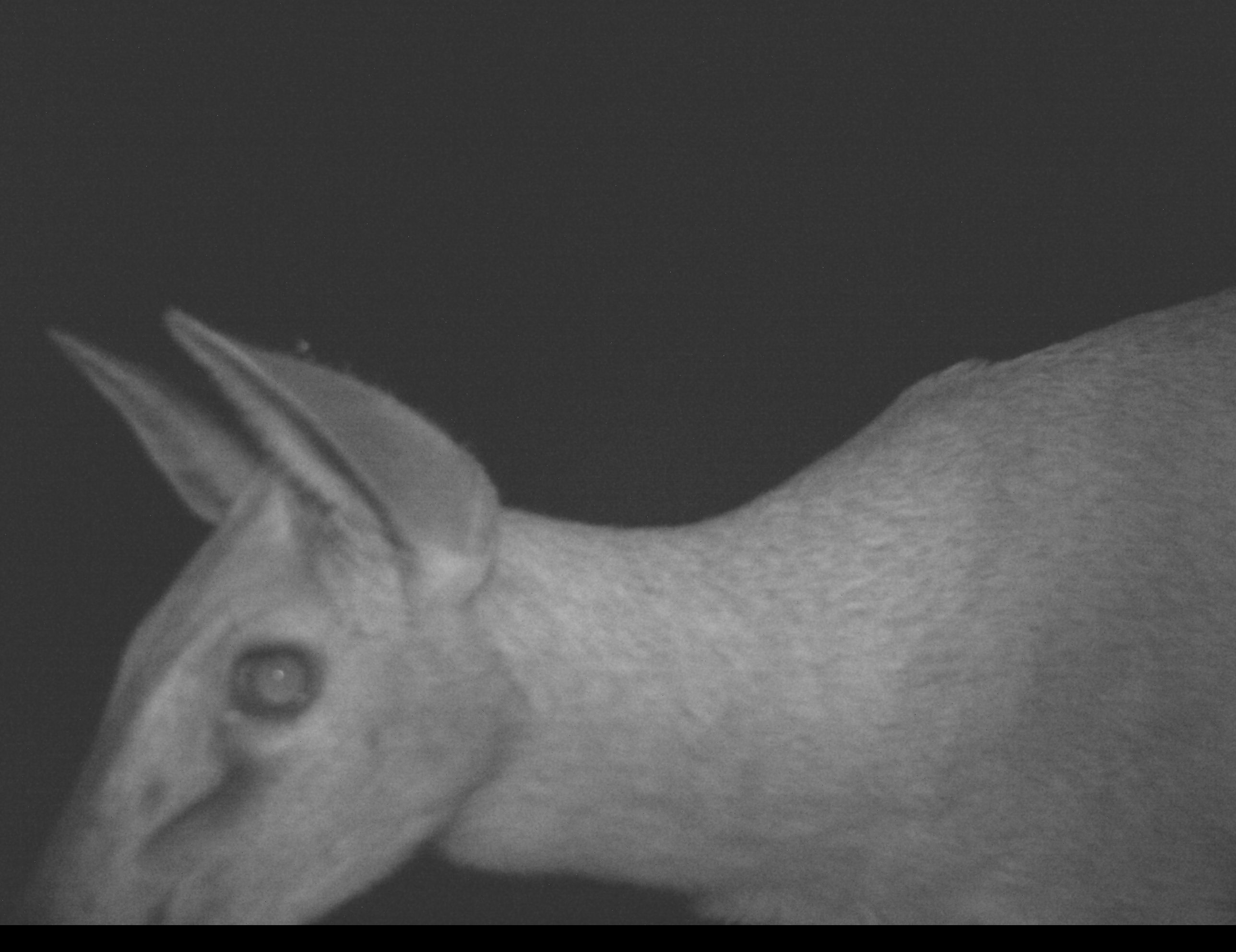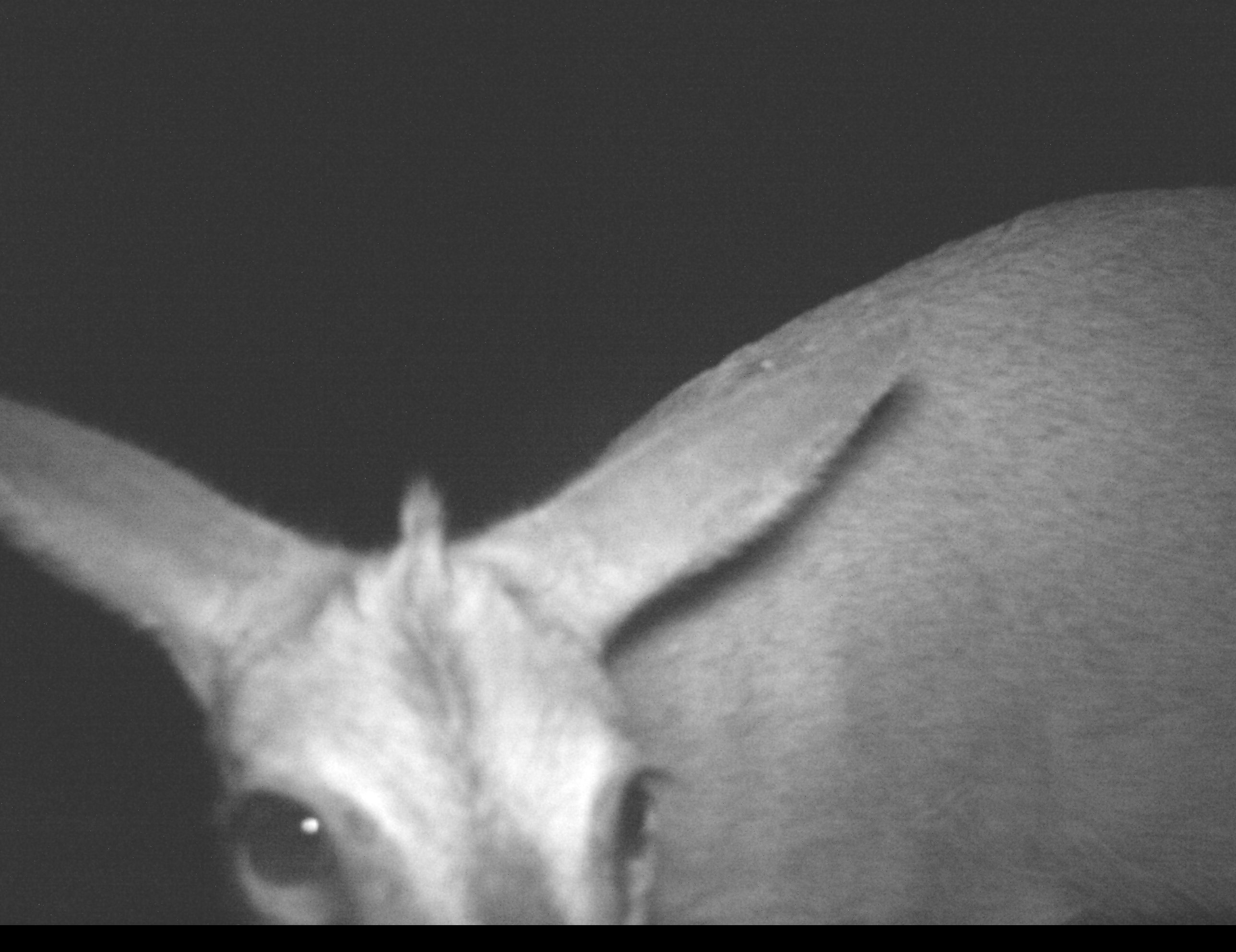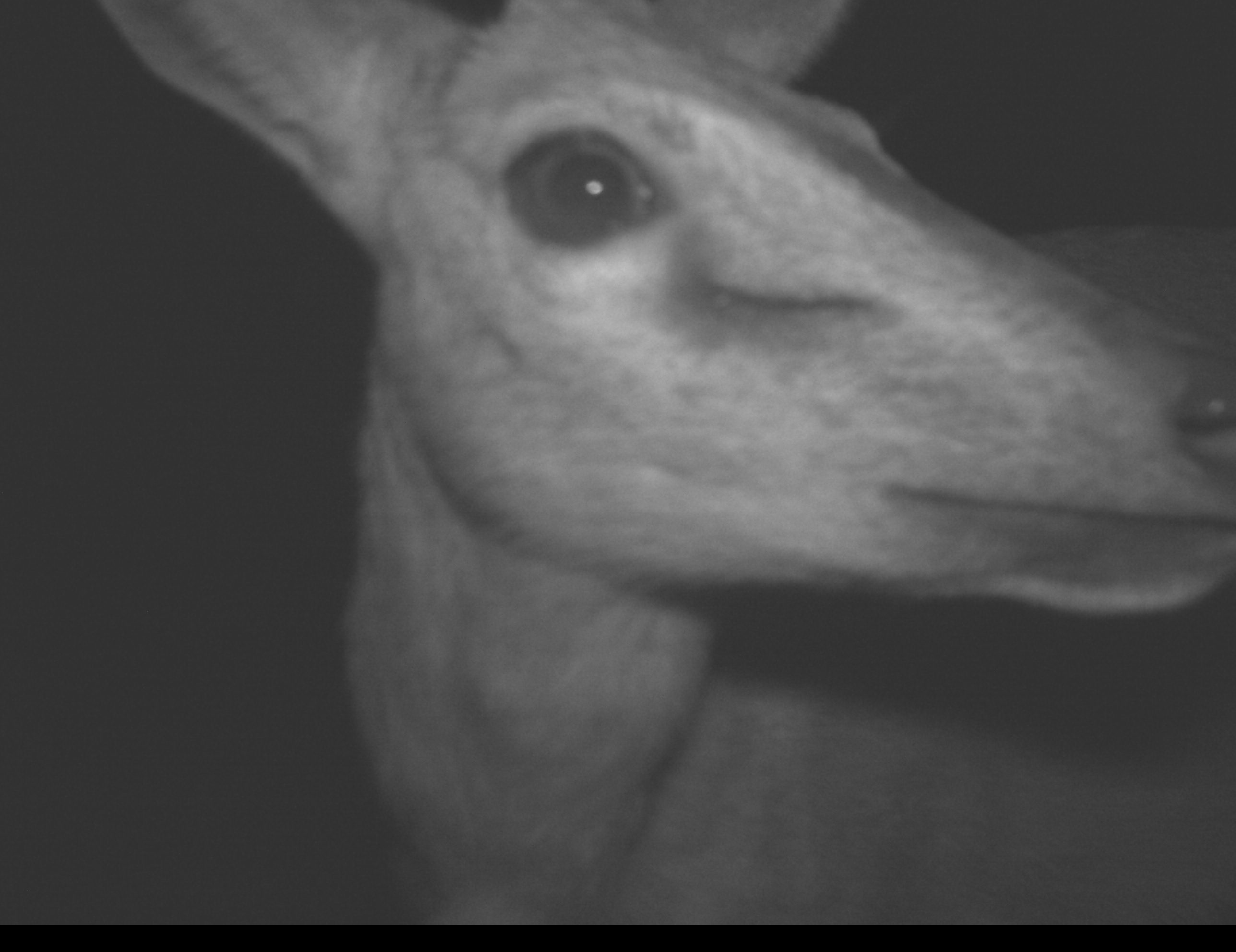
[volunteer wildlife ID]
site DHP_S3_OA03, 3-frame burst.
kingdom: Animalia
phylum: Chordata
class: Mammalia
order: Artiodactyla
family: Bovidae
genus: Sylvicapra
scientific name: Sylvicapra grimmia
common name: common duiker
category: duikercommongrey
Duikercommongrey (common duiker) (Sylvicapra grimmia), count 1. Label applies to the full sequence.